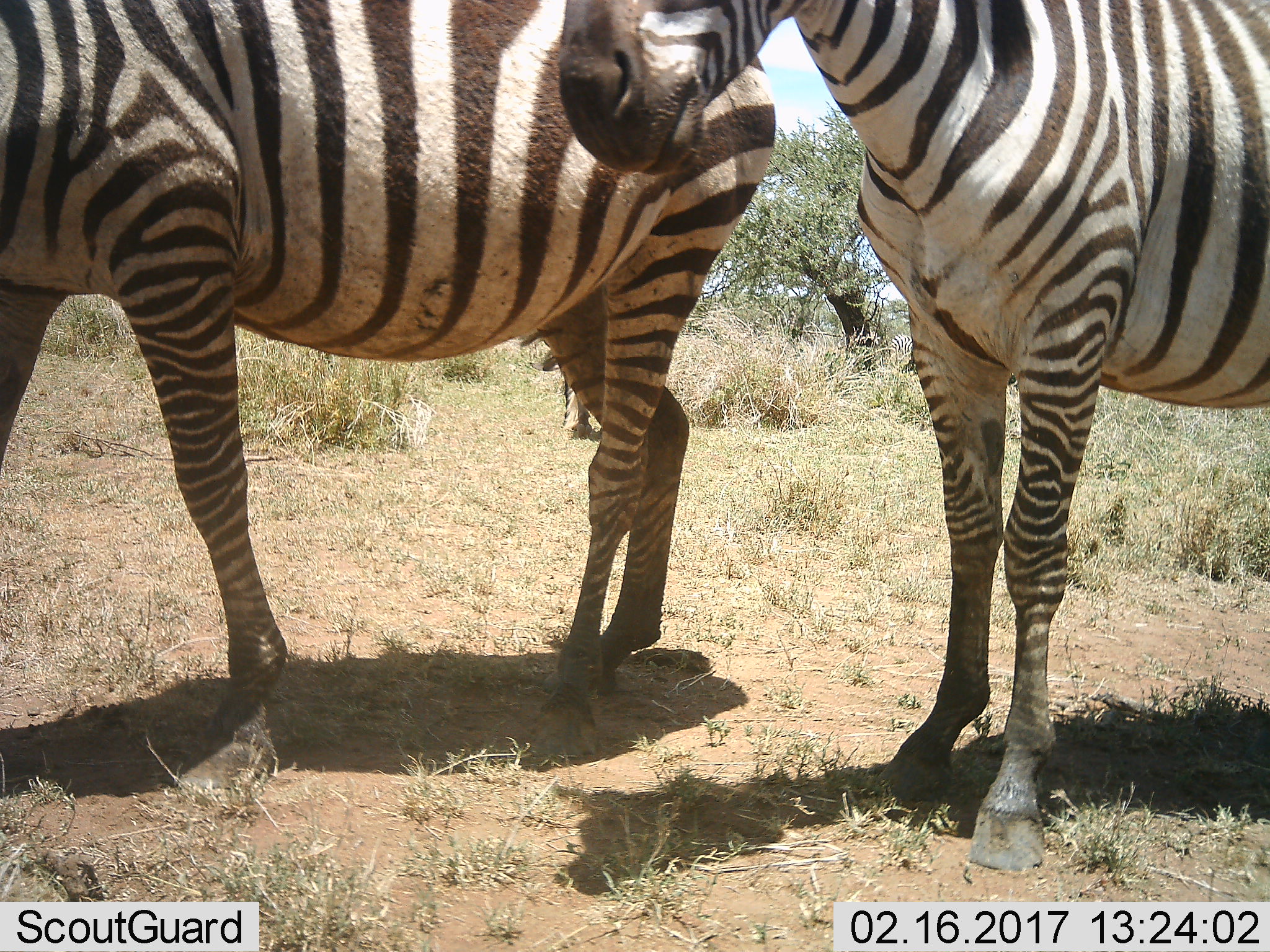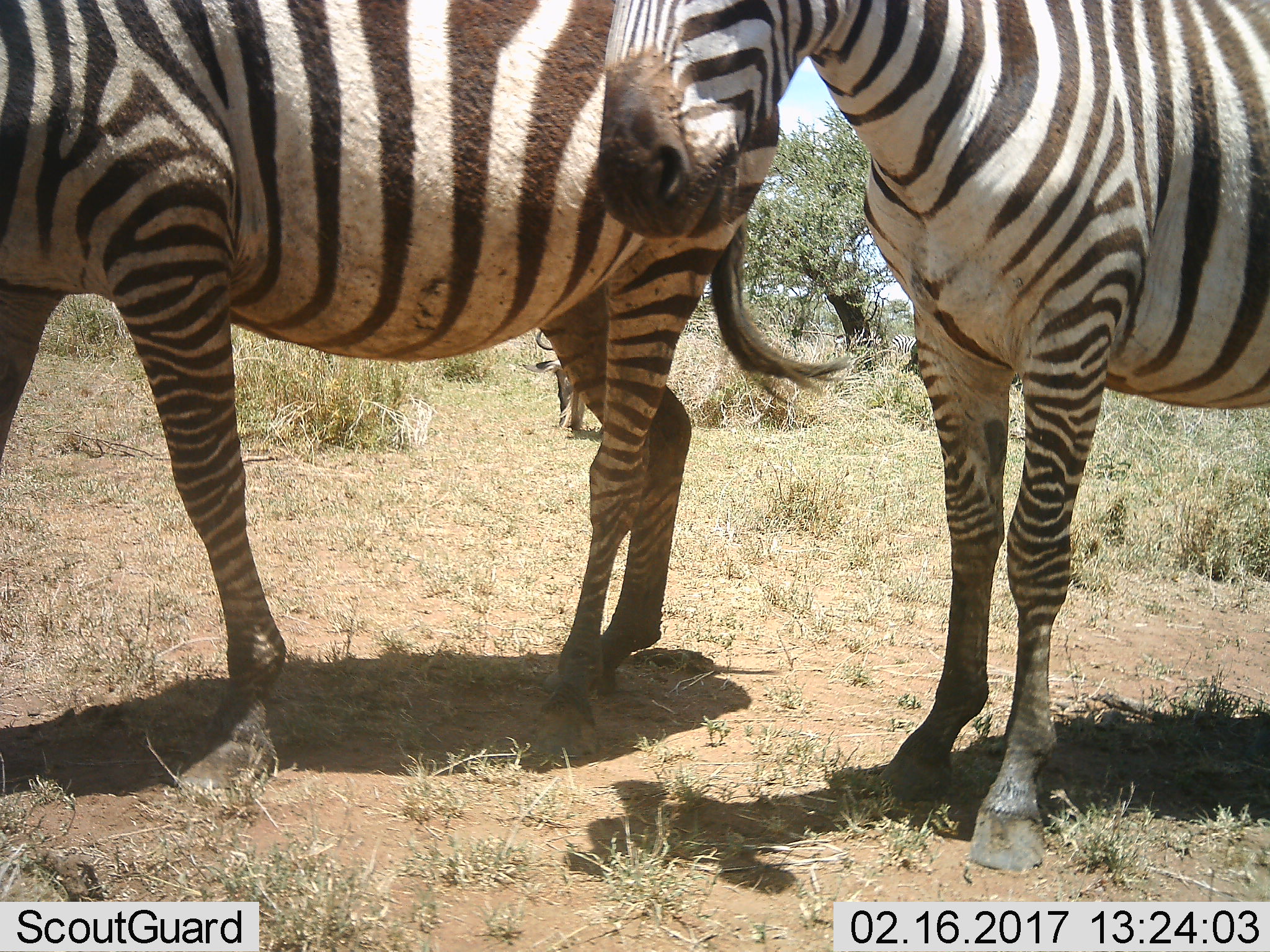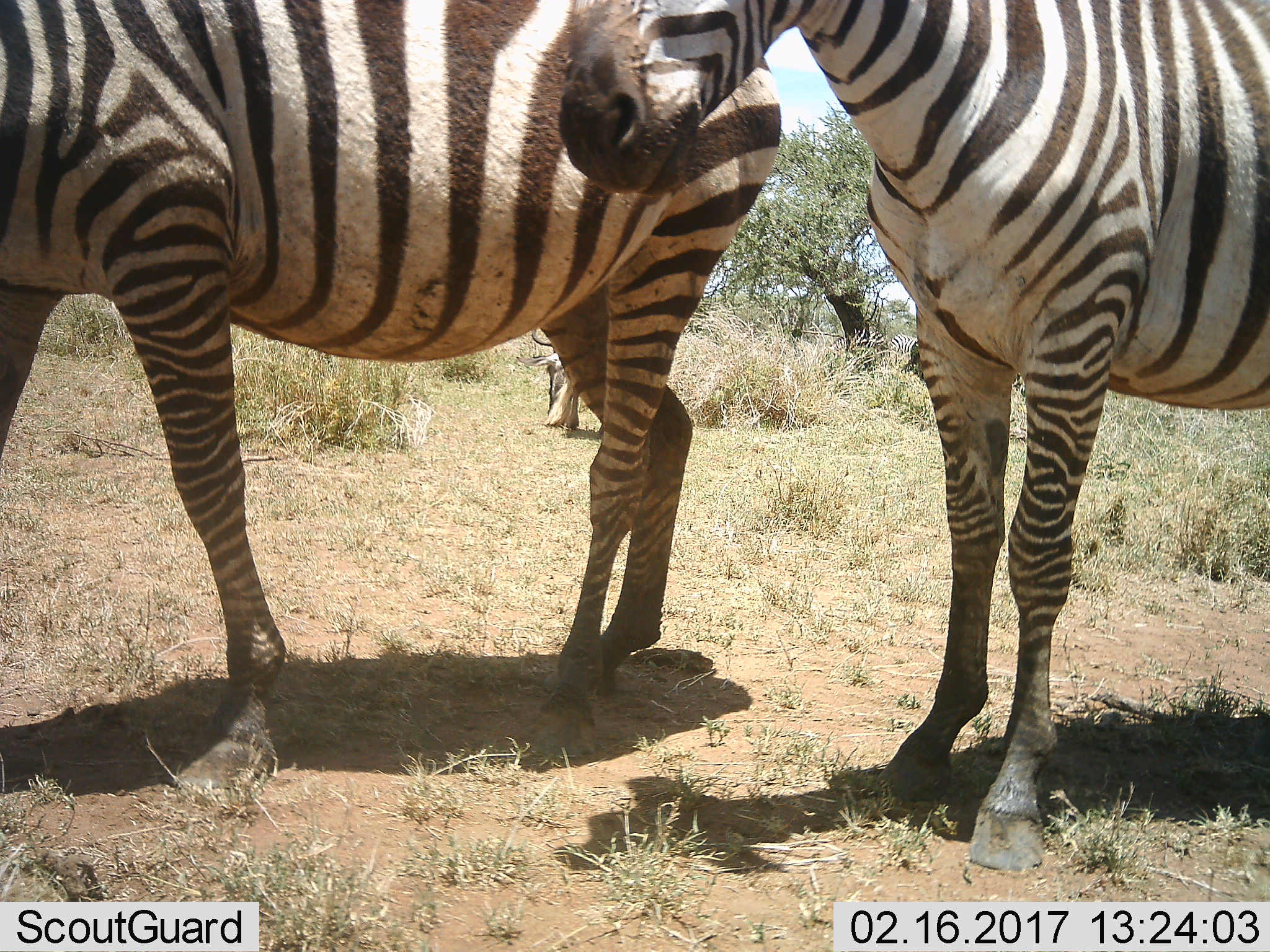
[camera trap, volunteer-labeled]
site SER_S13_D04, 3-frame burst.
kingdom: Animalia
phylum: Chordata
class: Mammalia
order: Perissodactyla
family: Equidae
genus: Equus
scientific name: Equus quagga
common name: plains zebra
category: zebraplains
Zebraplains (plains zebra) (Equus quagga), count 2. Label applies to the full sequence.